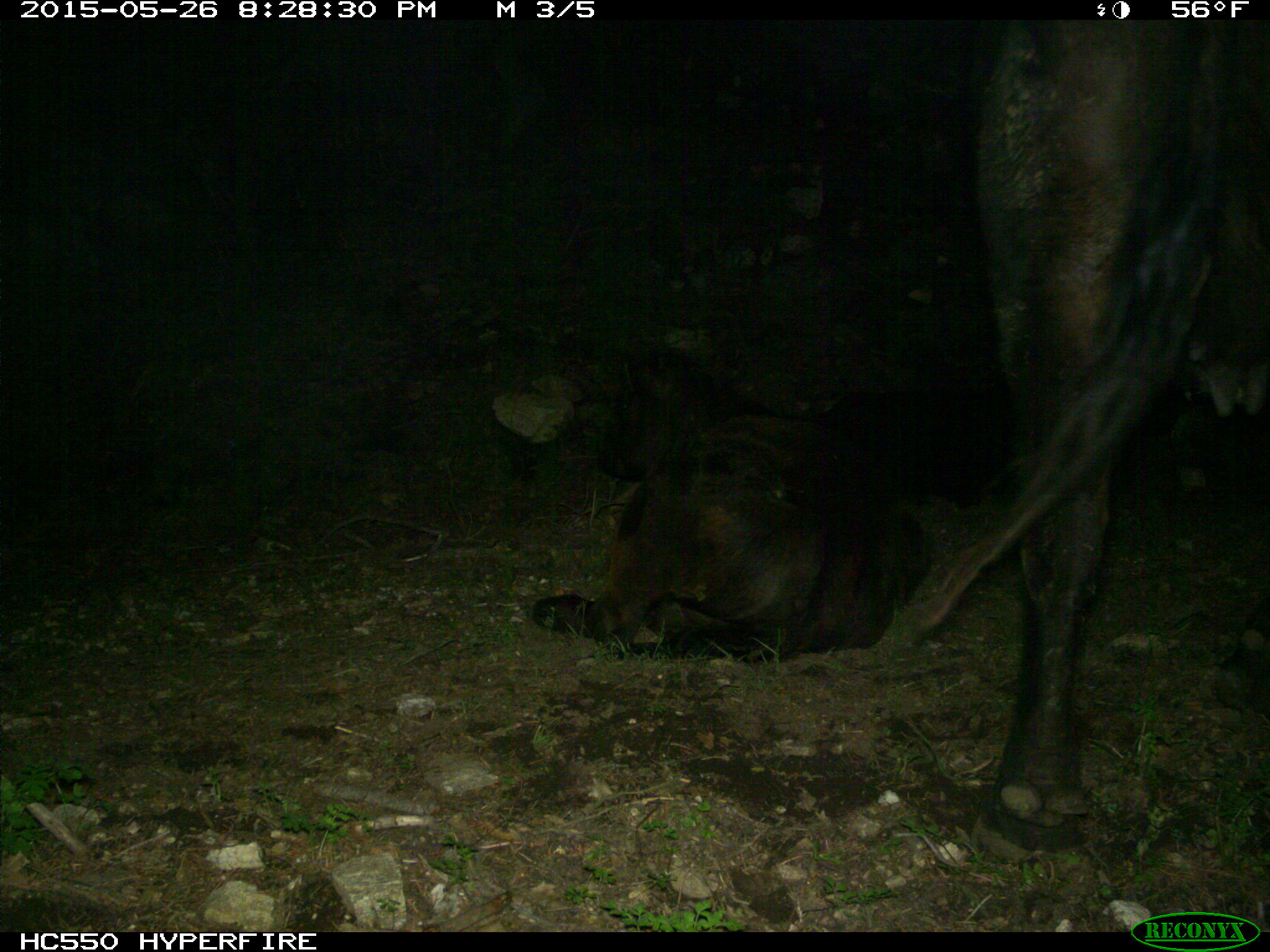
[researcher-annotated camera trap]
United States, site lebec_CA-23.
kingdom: Animalia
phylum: Chordata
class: Mammalia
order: Artiodactyla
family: Bovidae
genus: Bos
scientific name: Bos taurus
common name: domestic cow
Bos taurus (domestic cow).